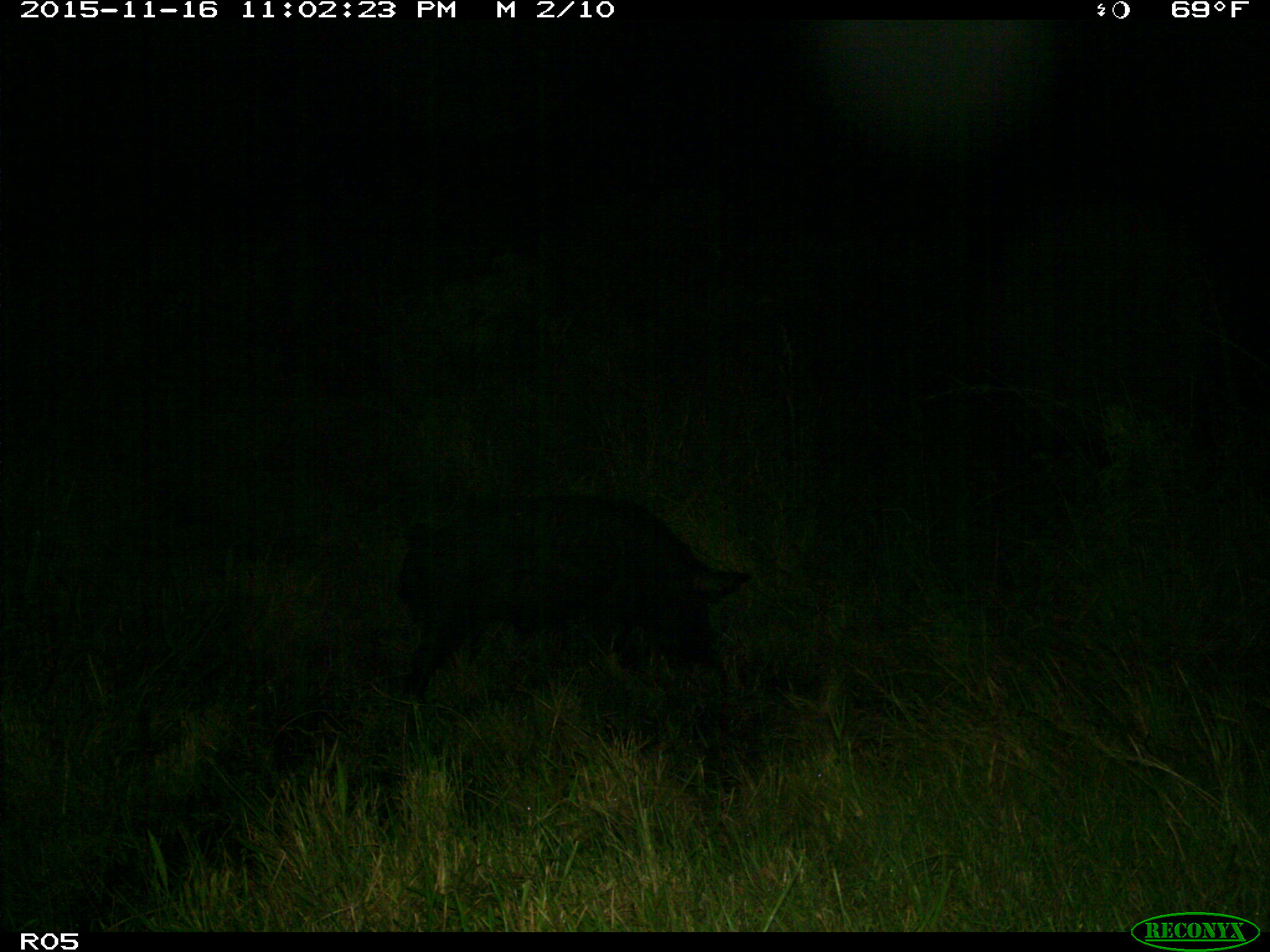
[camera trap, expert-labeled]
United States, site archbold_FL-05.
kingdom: Animalia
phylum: Chordata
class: Mammalia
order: Artiodactyla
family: Suidae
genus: Sus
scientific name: Sus scrofa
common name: wild boar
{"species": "Sus scrofa (wild boar)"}